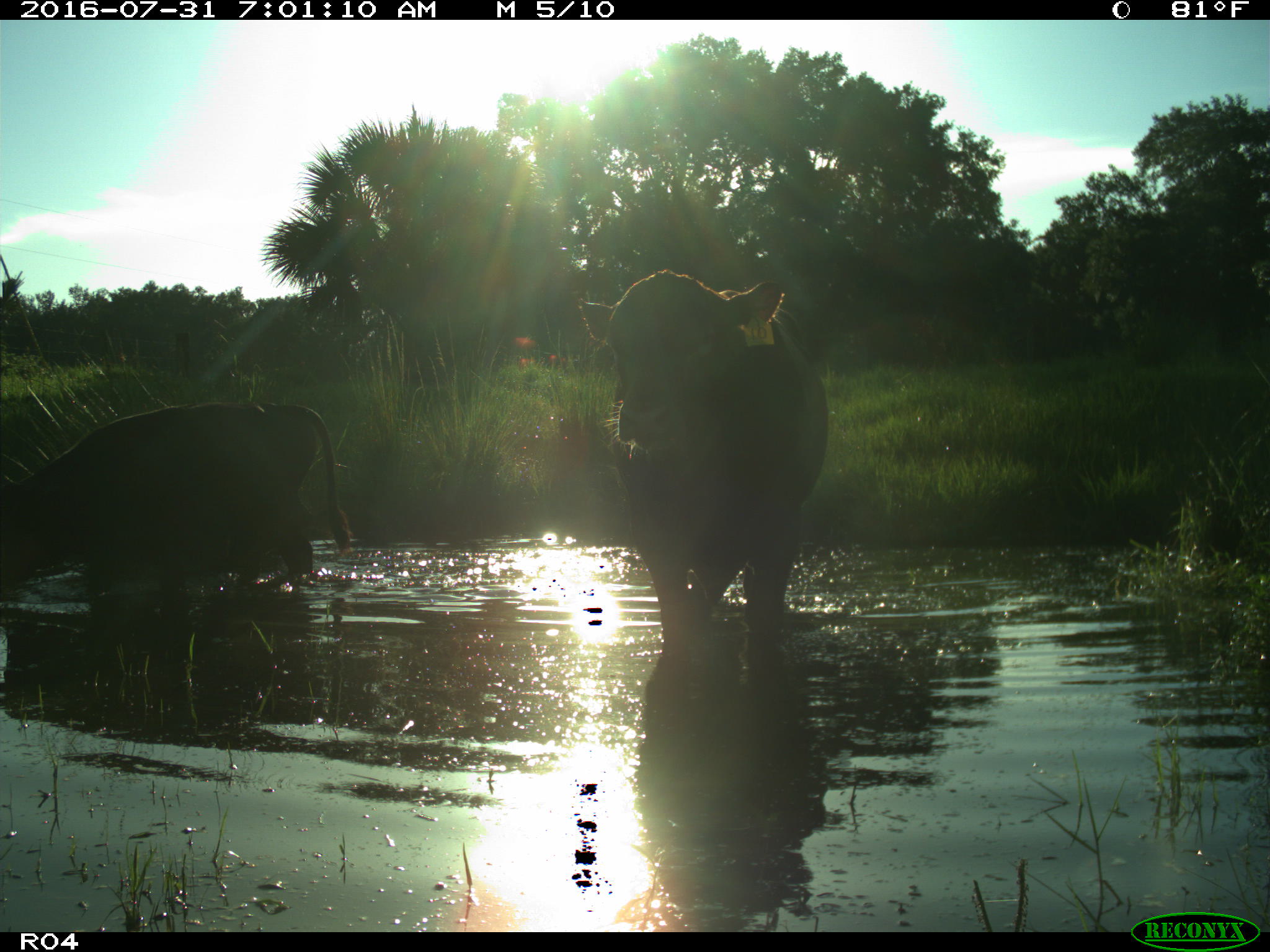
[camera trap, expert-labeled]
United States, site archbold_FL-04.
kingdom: Animalia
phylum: Chordata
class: Mammalia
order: Artiodactyla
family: Bovidae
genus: Bos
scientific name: Bos taurus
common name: domestic cow